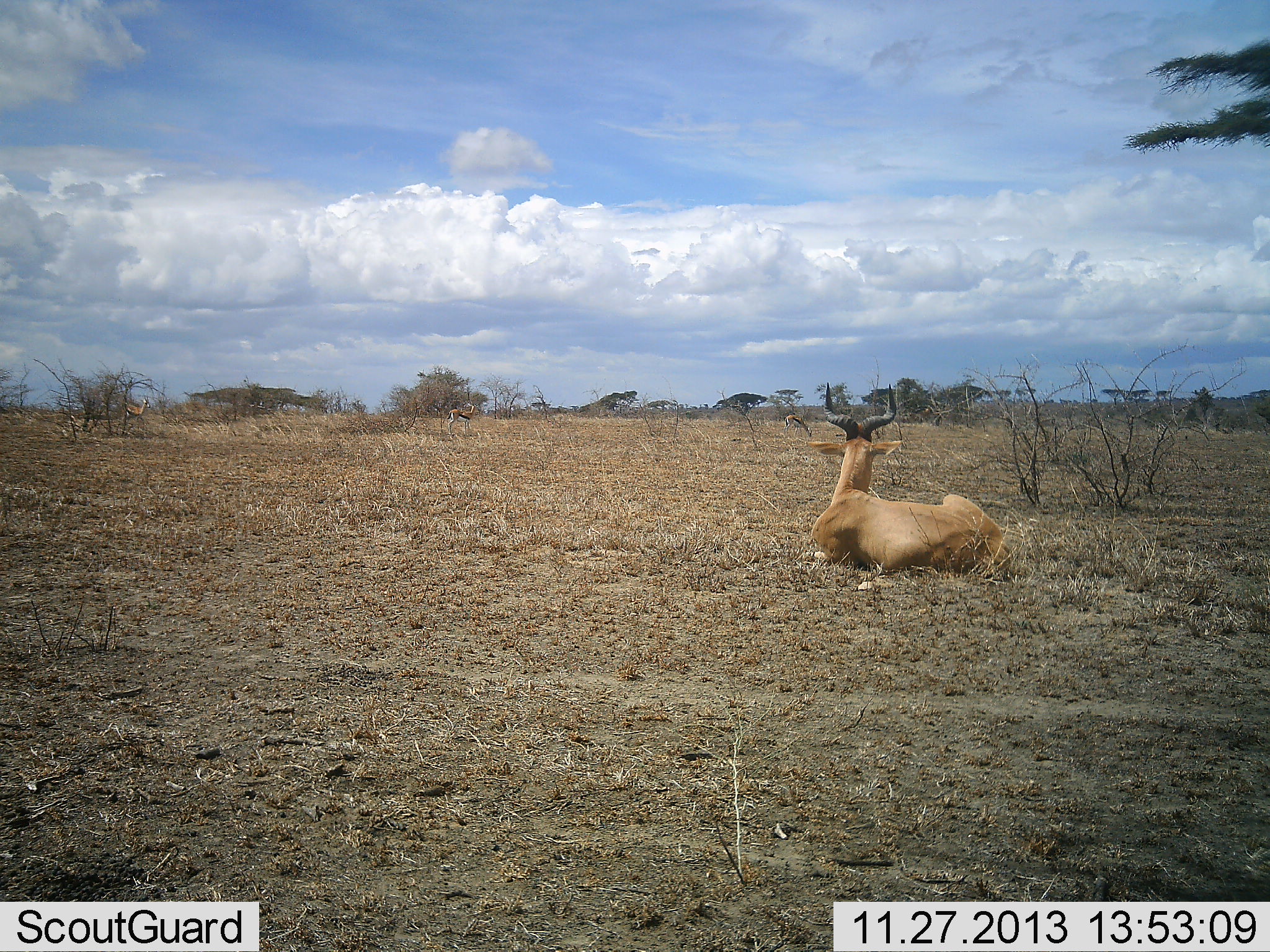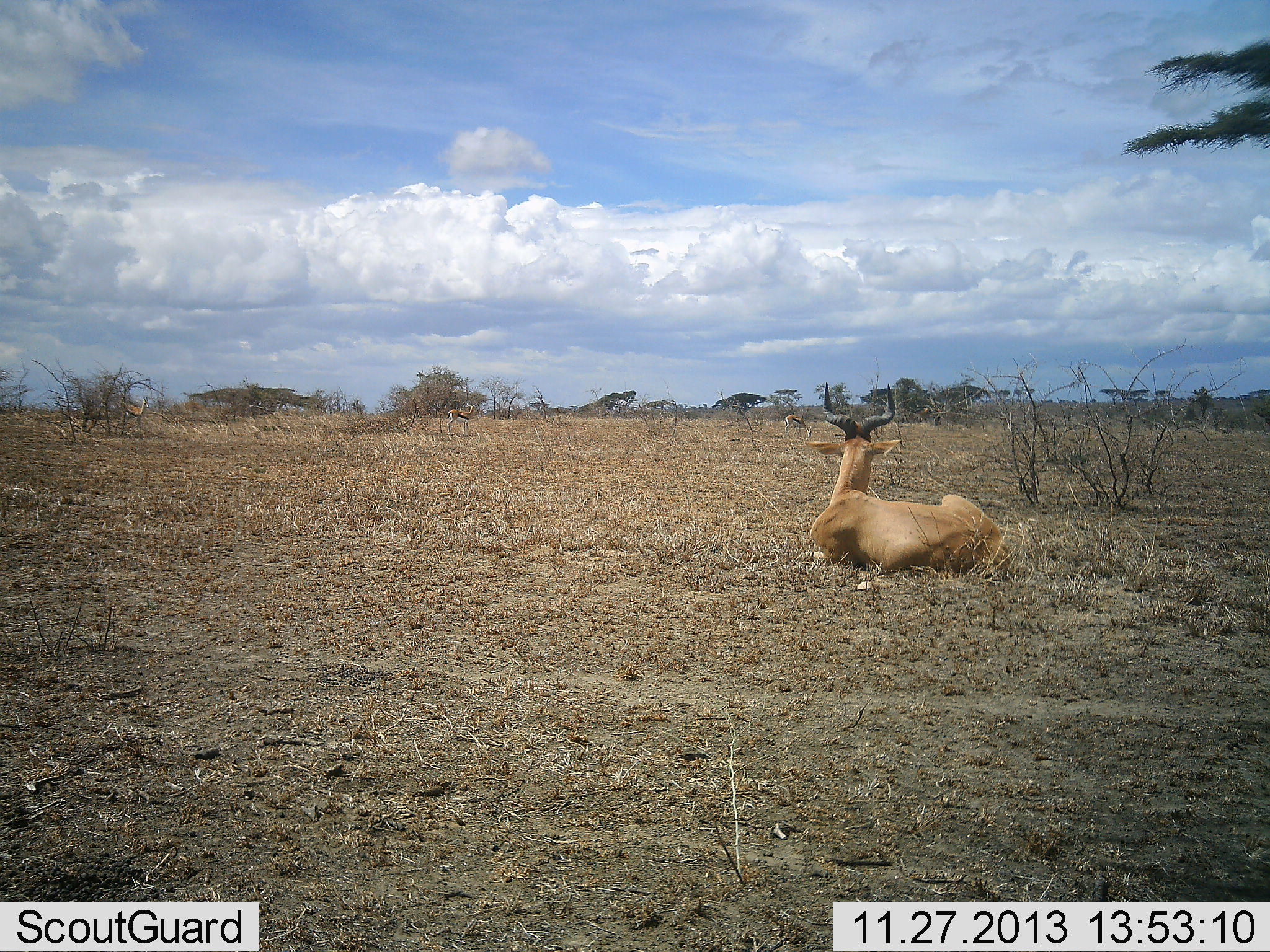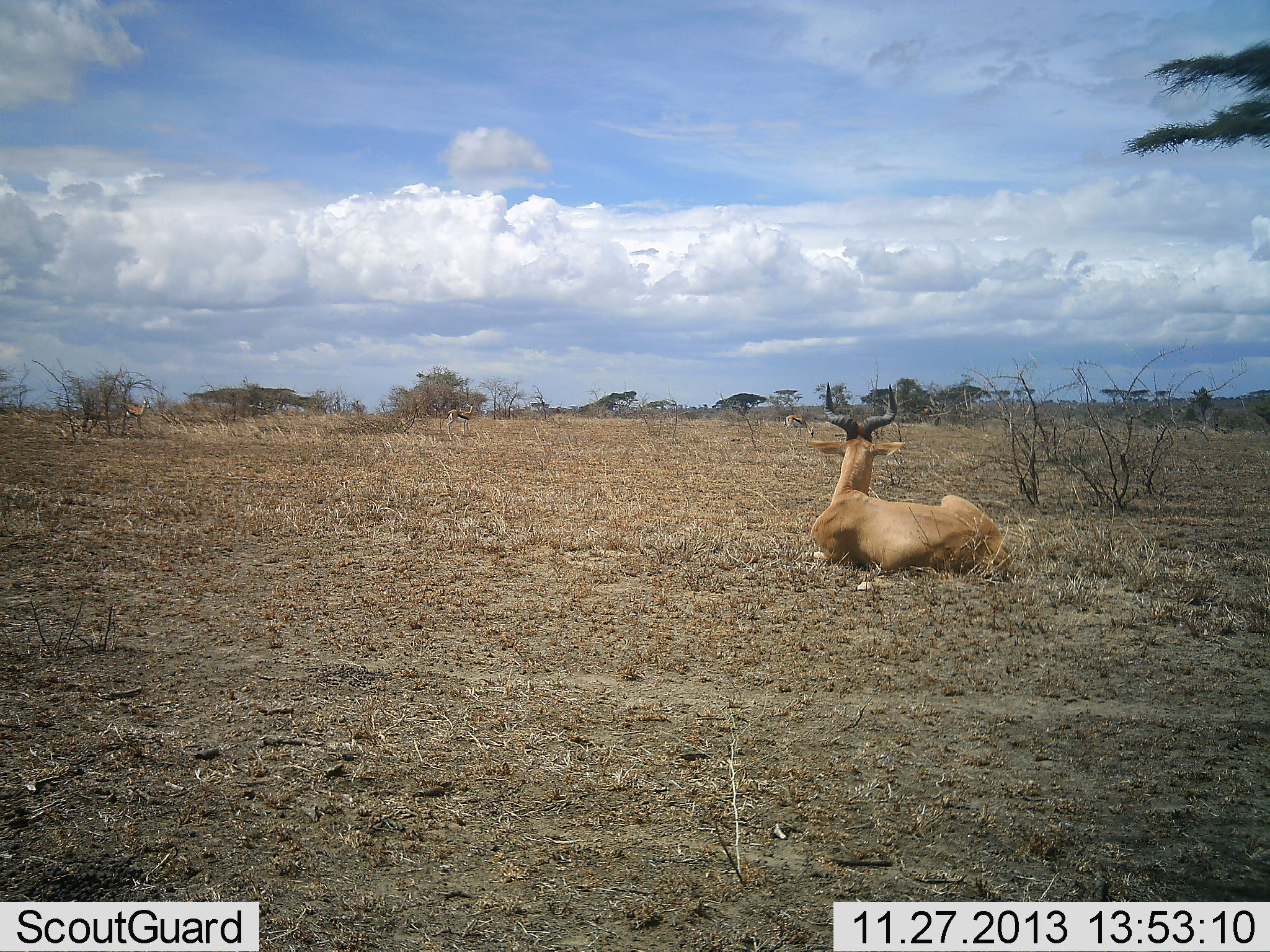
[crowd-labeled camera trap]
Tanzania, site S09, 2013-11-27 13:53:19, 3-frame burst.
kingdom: Animalia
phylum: Chordata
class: Mammalia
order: Artiodactyla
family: Bovidae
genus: Alcelaphus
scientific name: Alcelaphus buselaphus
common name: hartebeest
Hartebeest (Alcelaphus buselaphus), count 1. Behavior (volunteer vote fractions): standing 0%, resting 100%, moving 0%, interacting 0%. Young present (vote fraction): 0%. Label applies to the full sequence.